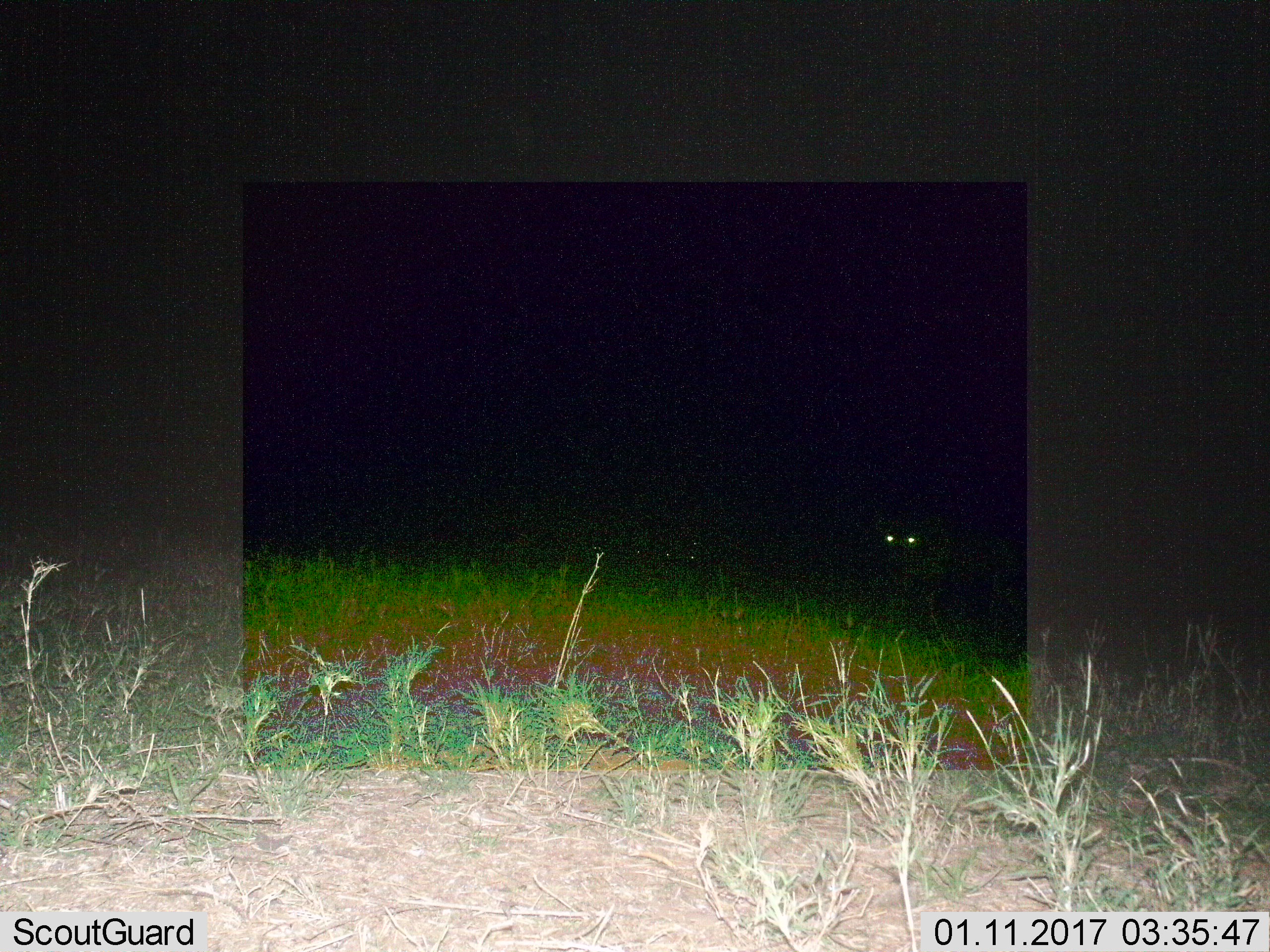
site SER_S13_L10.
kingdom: Animalia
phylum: Chordata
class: Mammalia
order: Carnivora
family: Hyaenidae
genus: Crocuta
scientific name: Crocuta crocuta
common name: spotted hyena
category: hyenaspotted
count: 1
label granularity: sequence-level